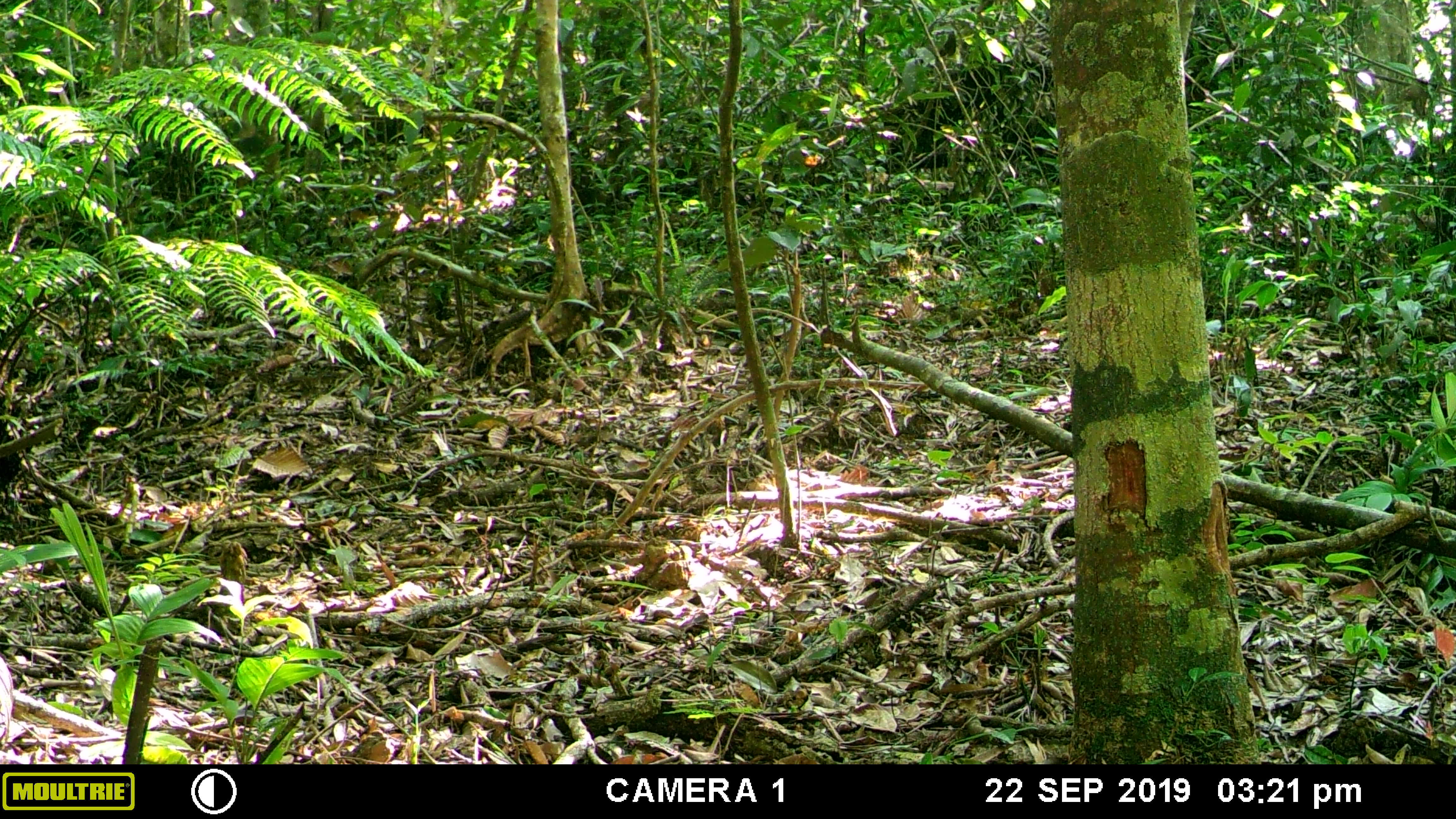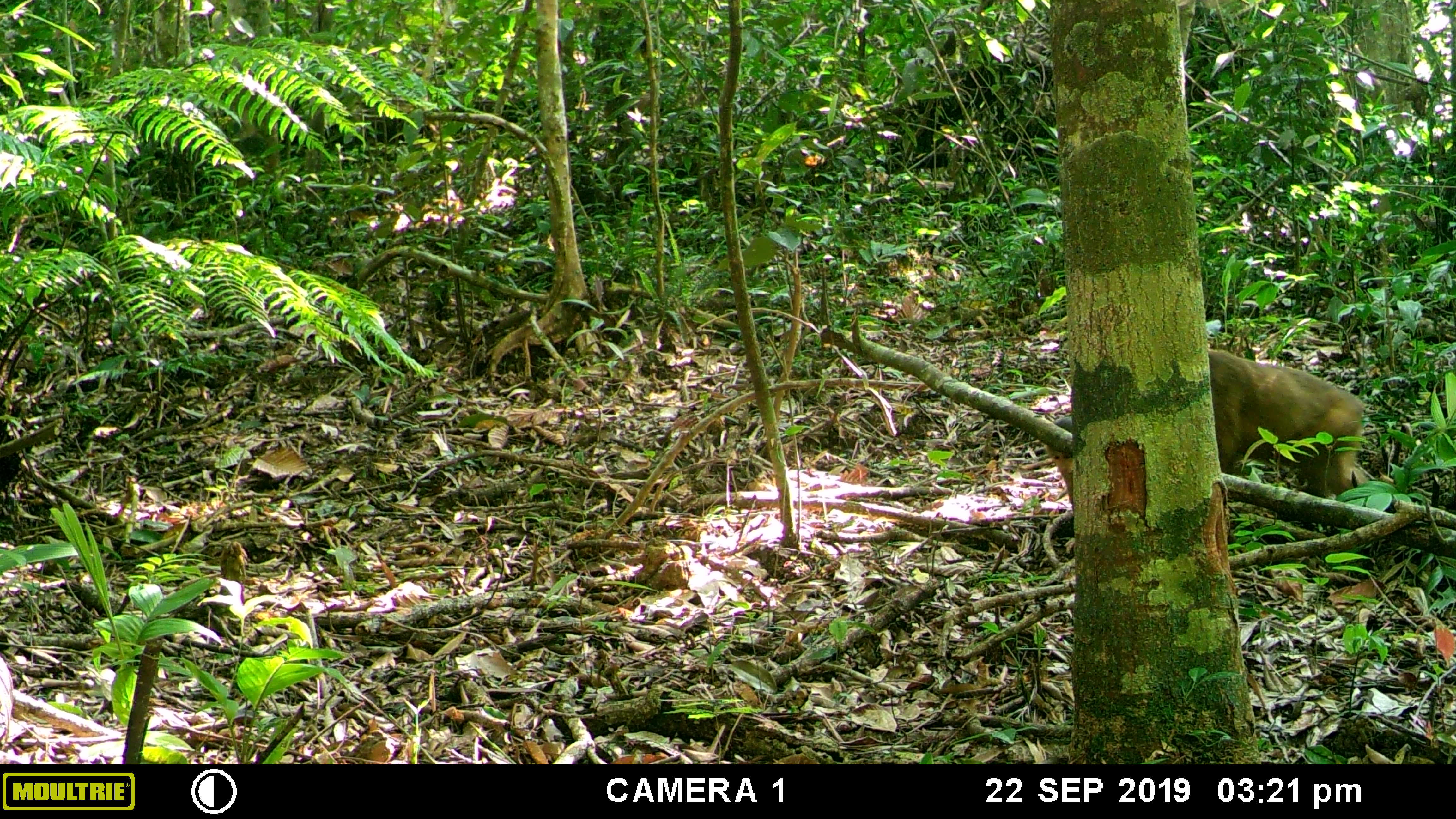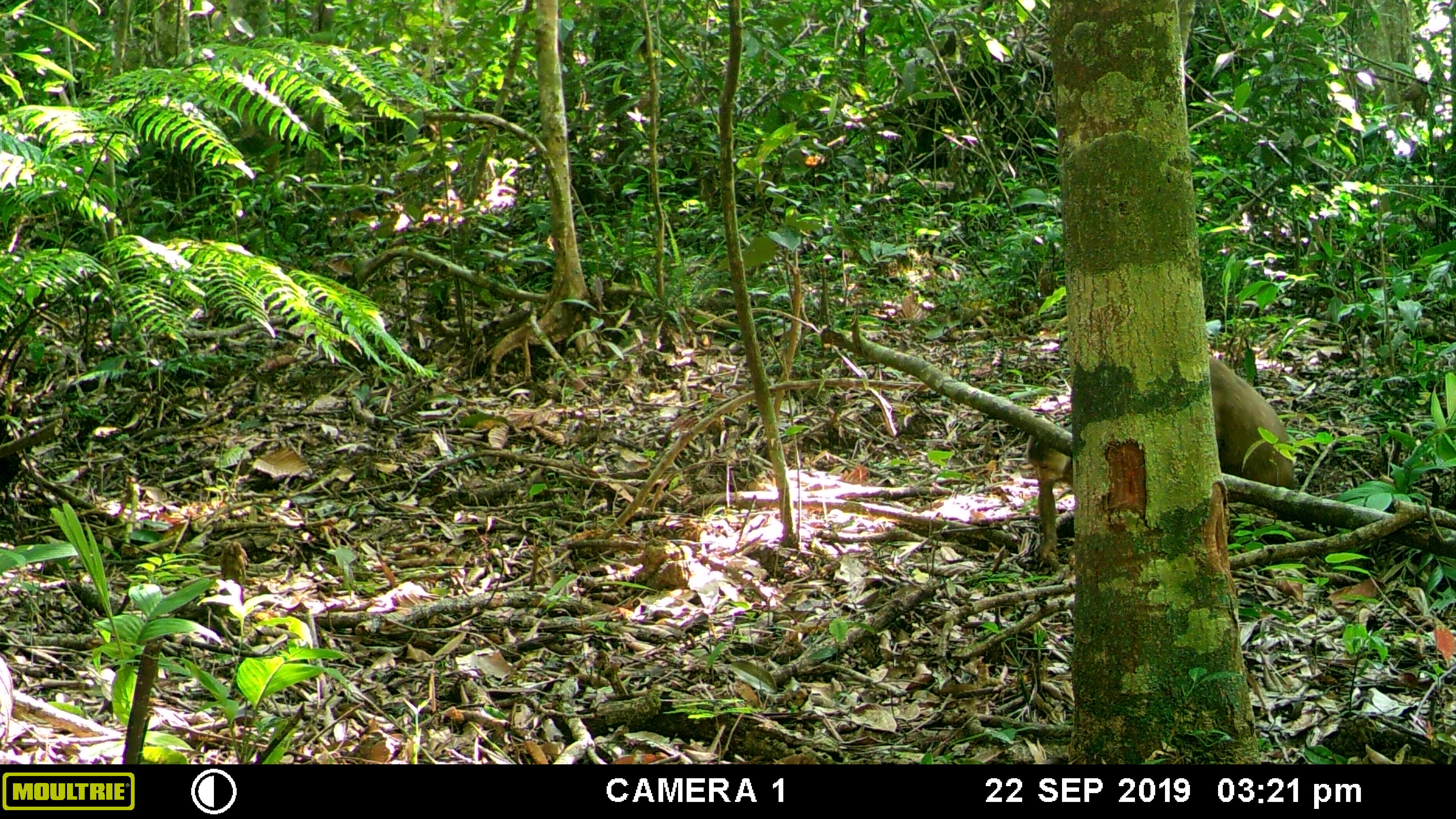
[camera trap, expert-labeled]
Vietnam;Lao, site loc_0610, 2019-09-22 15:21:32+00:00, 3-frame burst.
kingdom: Animalia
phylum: Chordata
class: Mammalia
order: Primates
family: Cercopithecidae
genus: Macaca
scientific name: Macaca arctoides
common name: stump-tailed macaque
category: stump tailed macaque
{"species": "stump tailed macaque (stump-tailed macaque) (Macaca arctoides)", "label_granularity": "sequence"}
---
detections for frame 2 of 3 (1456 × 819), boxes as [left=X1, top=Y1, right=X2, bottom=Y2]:
stump tailed macaque: [left=1207, top=348, right=1365, bottom=497]; [left=1046, top=415, right=1072, bottom=512]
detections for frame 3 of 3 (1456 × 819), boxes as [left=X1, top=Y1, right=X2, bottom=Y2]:
stump tailed macaque: [left=1209, top=356, right=1295, bottom=487]; [left=1026, top=425, right=1072, bottom=559]